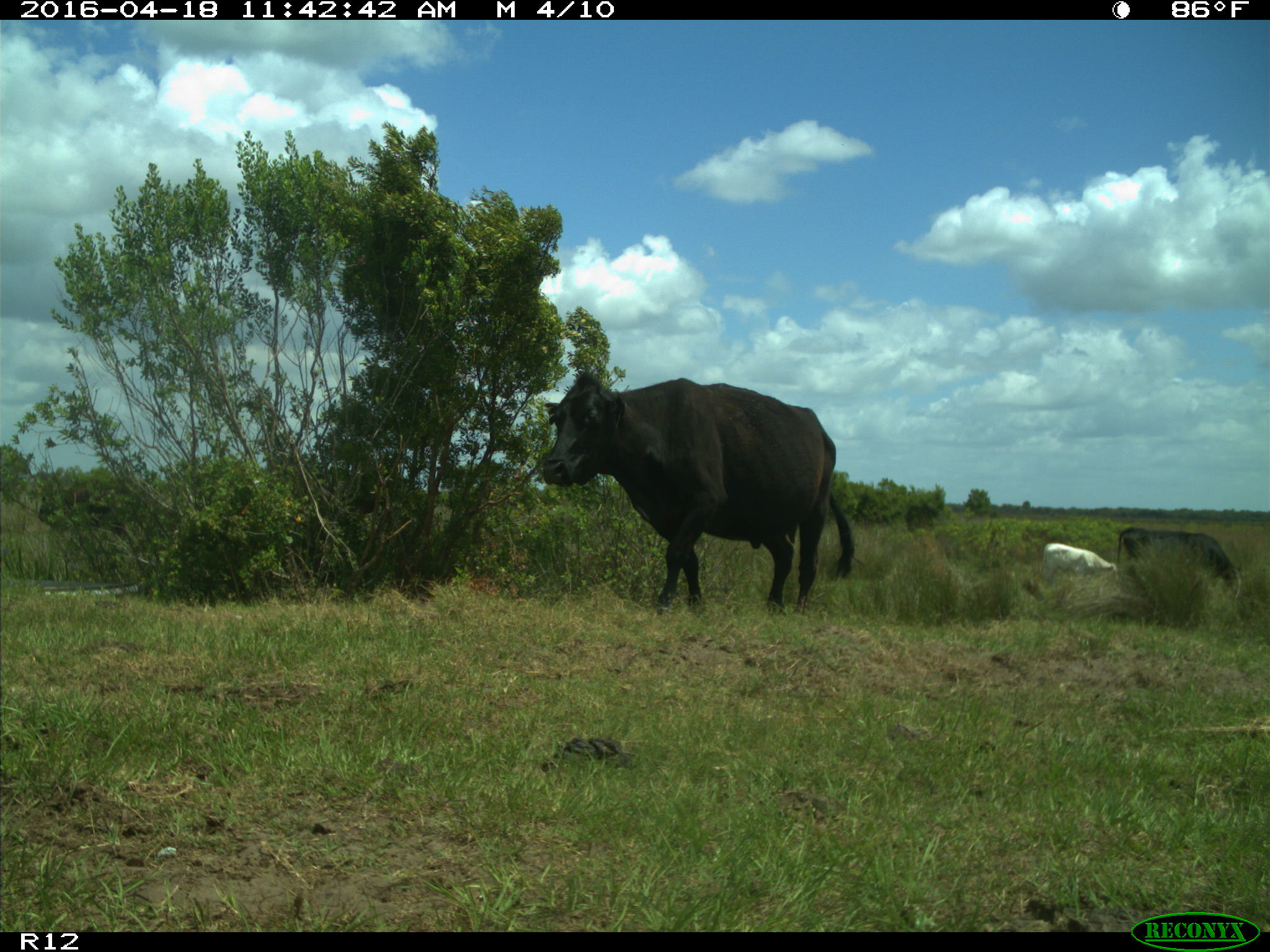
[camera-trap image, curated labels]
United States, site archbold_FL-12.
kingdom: Animalia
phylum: Chordata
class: Mammalia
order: Artiodactyla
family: Bovidae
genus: Bos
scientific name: Bos taurus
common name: domestic cow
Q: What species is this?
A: Bos taurus (domestic cow).